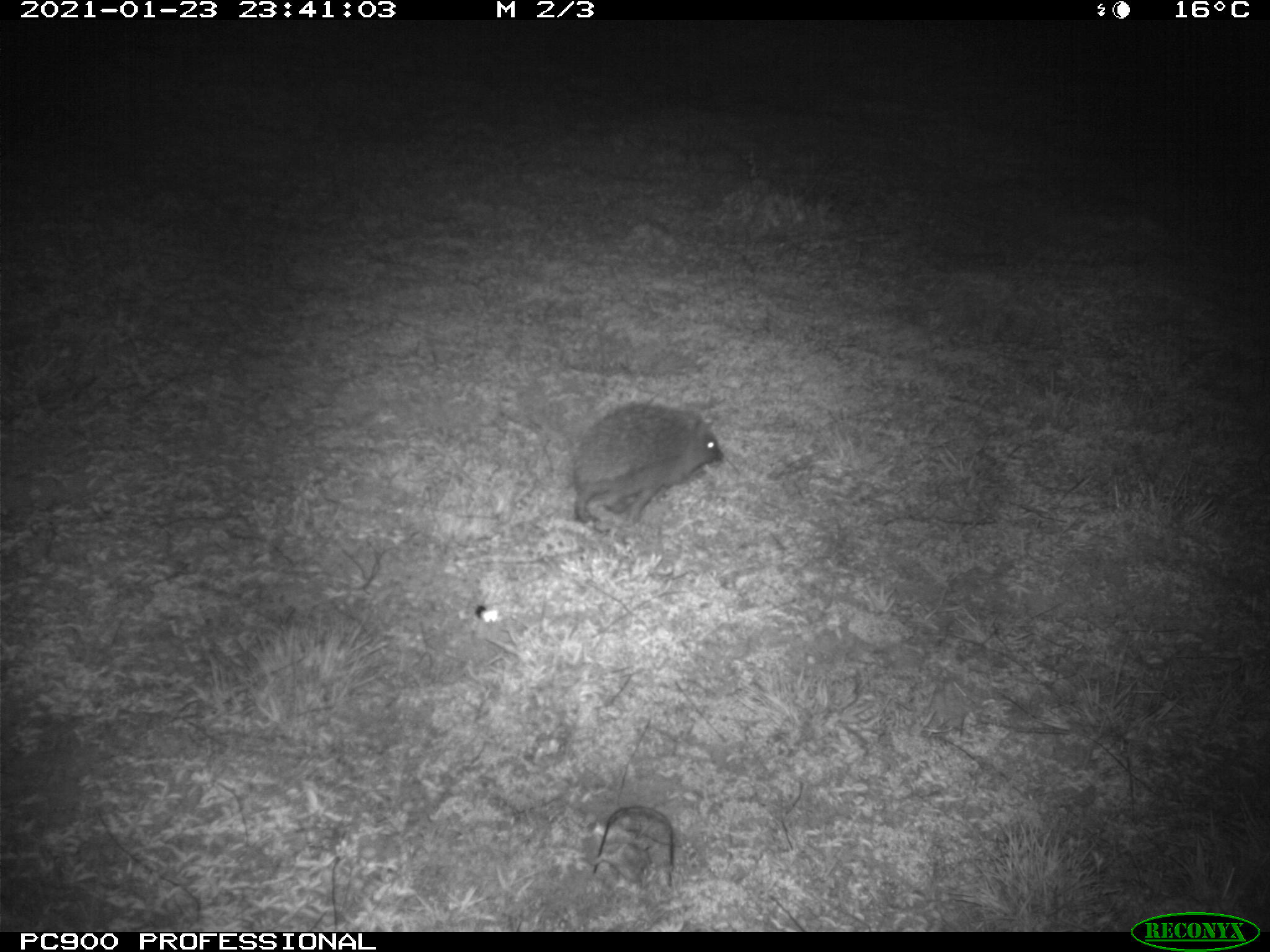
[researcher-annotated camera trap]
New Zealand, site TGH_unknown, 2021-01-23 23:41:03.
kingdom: Animalia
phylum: Chordata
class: Mammalia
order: Eulipotyphla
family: Erinaceidae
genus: Erinaceus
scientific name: Erinaceus europaeus europaeus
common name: european hedgehog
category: hedgehog